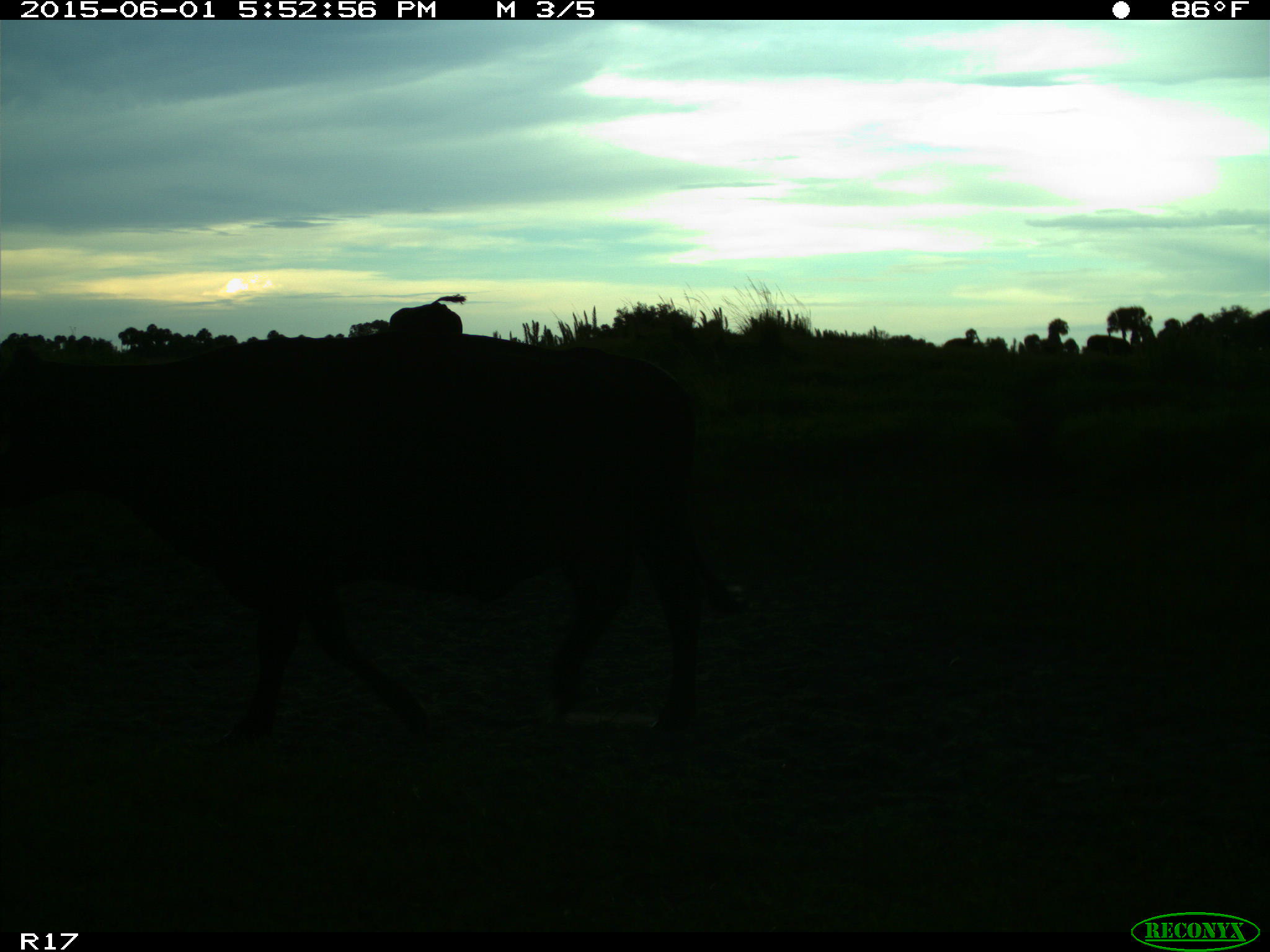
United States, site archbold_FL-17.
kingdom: Animalia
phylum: Chordata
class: Mammalia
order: Artiodactyla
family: Bovidae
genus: Bos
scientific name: Bos taurus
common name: domestic cow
Bos taurus (domestic cow).